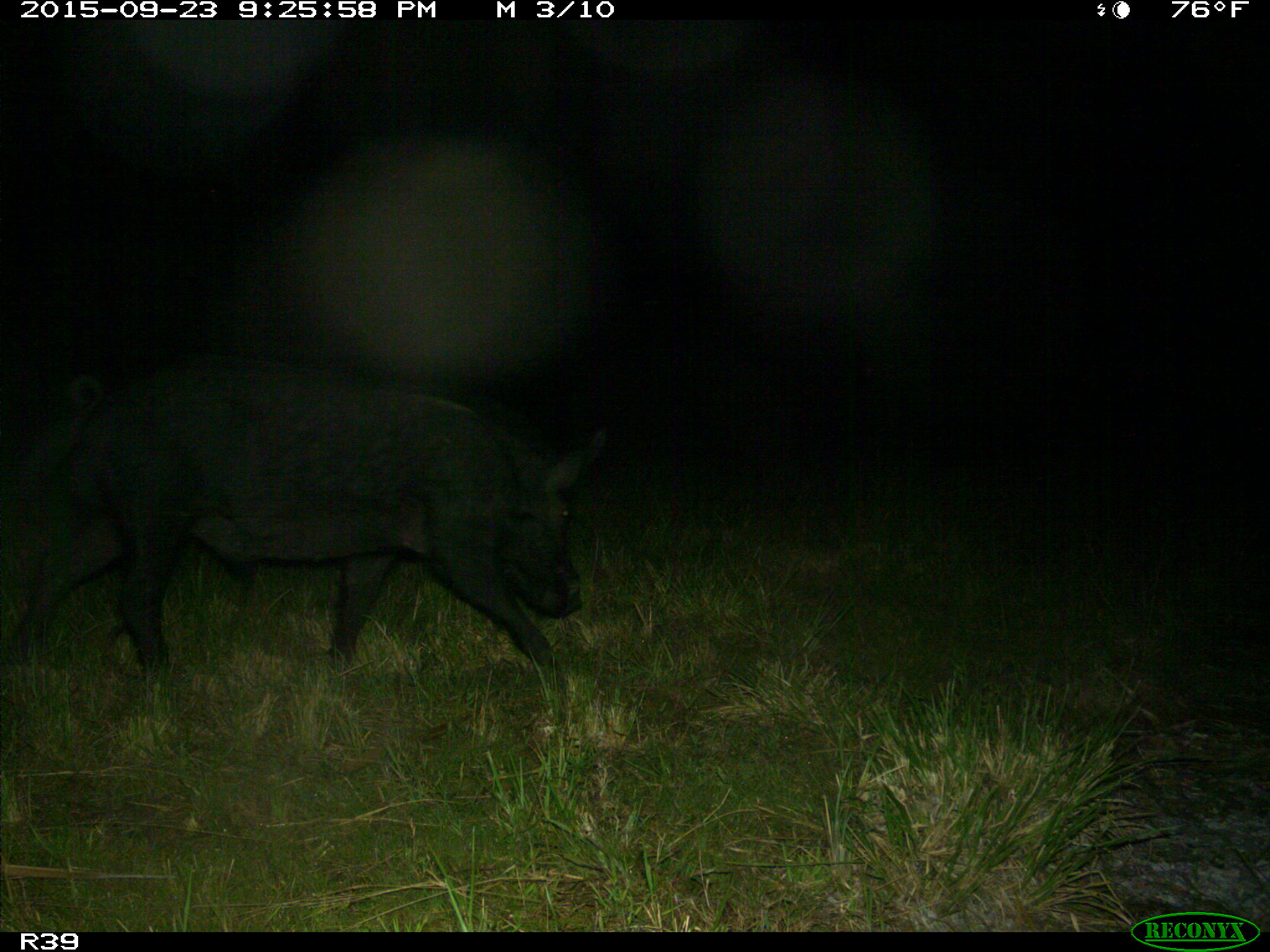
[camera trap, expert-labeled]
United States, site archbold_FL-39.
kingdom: Animalia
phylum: Chordata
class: Mammalia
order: Artiodactyla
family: Suidae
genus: Sus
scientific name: Sus scrofa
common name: wild boar